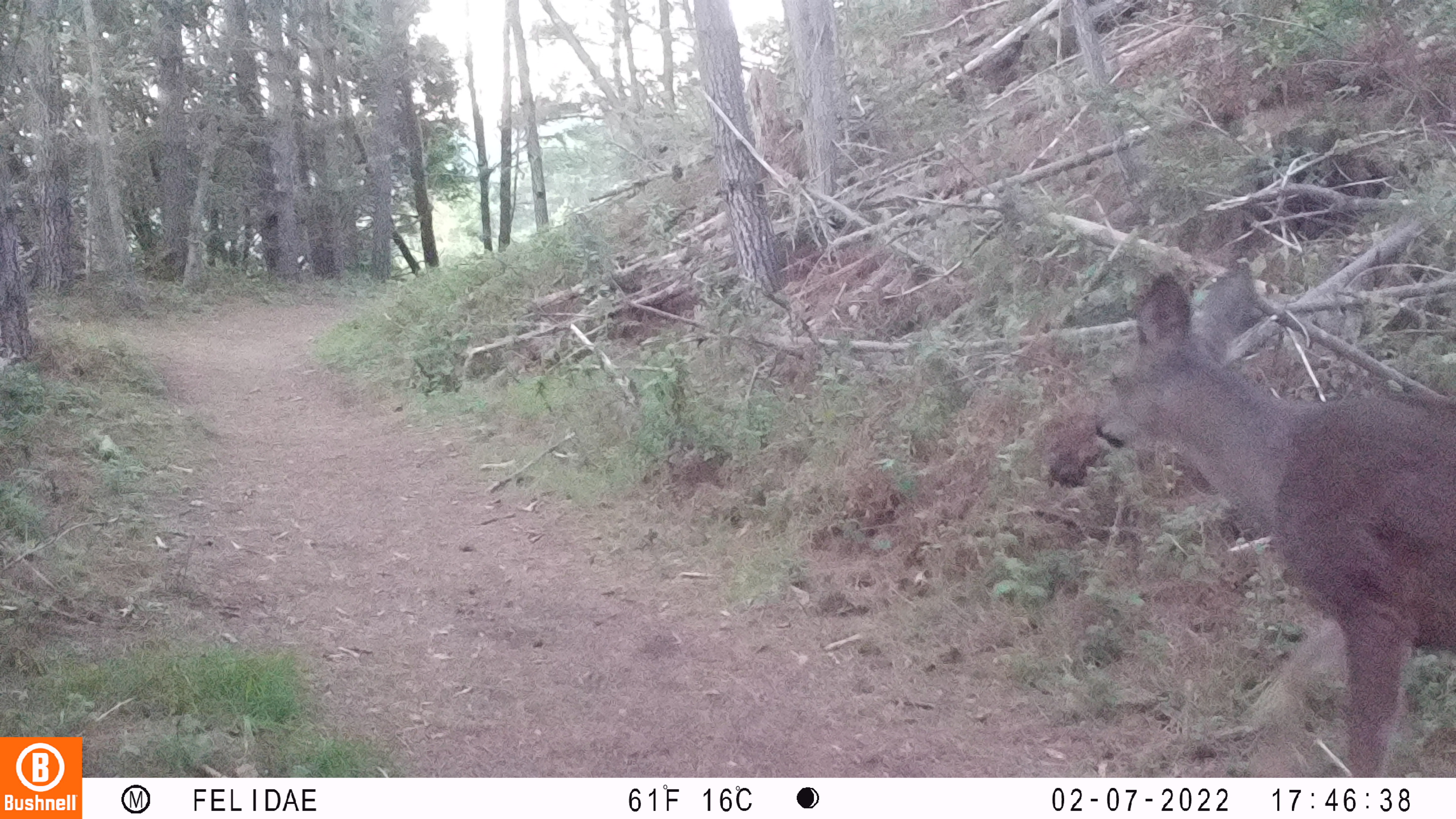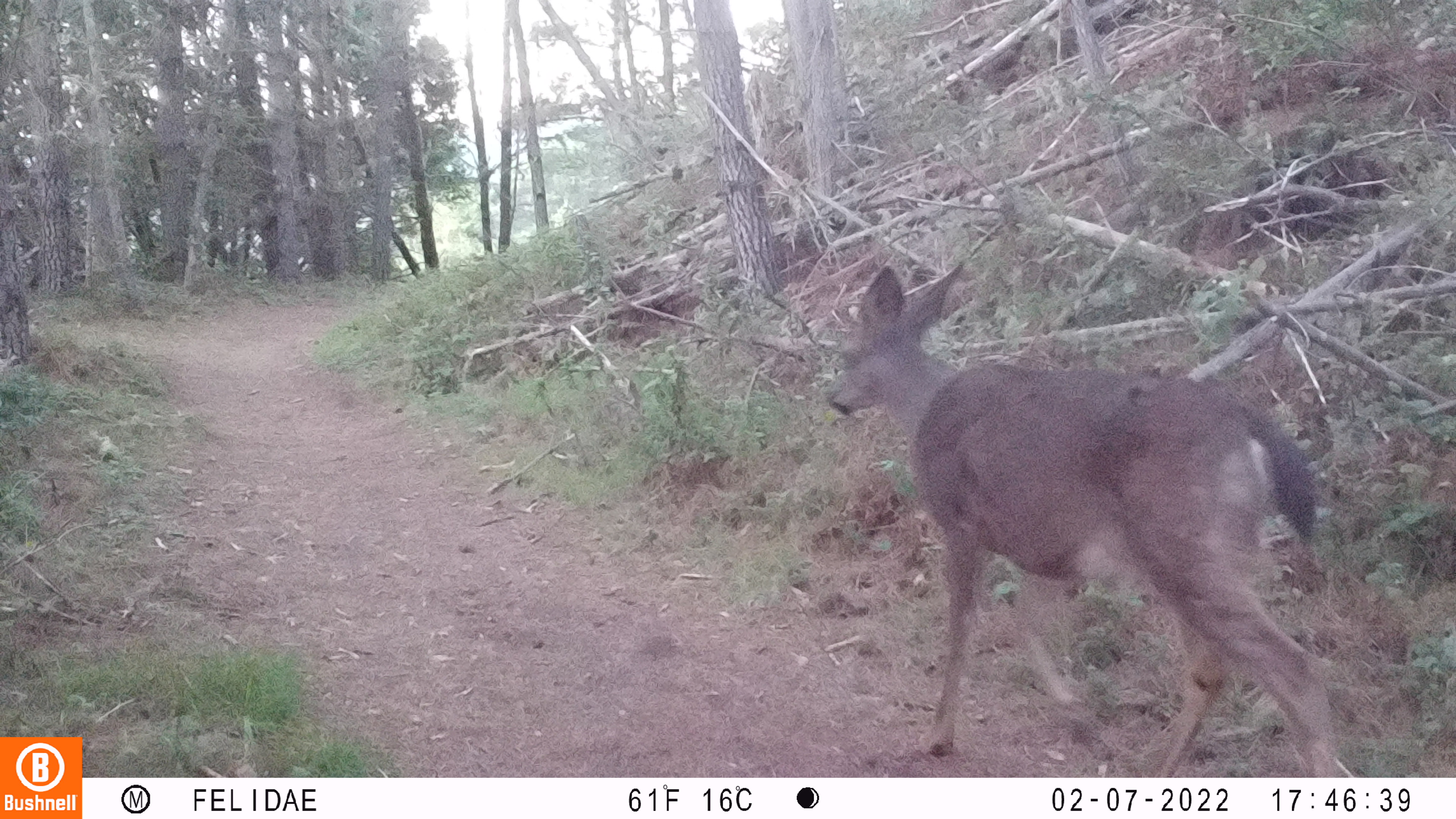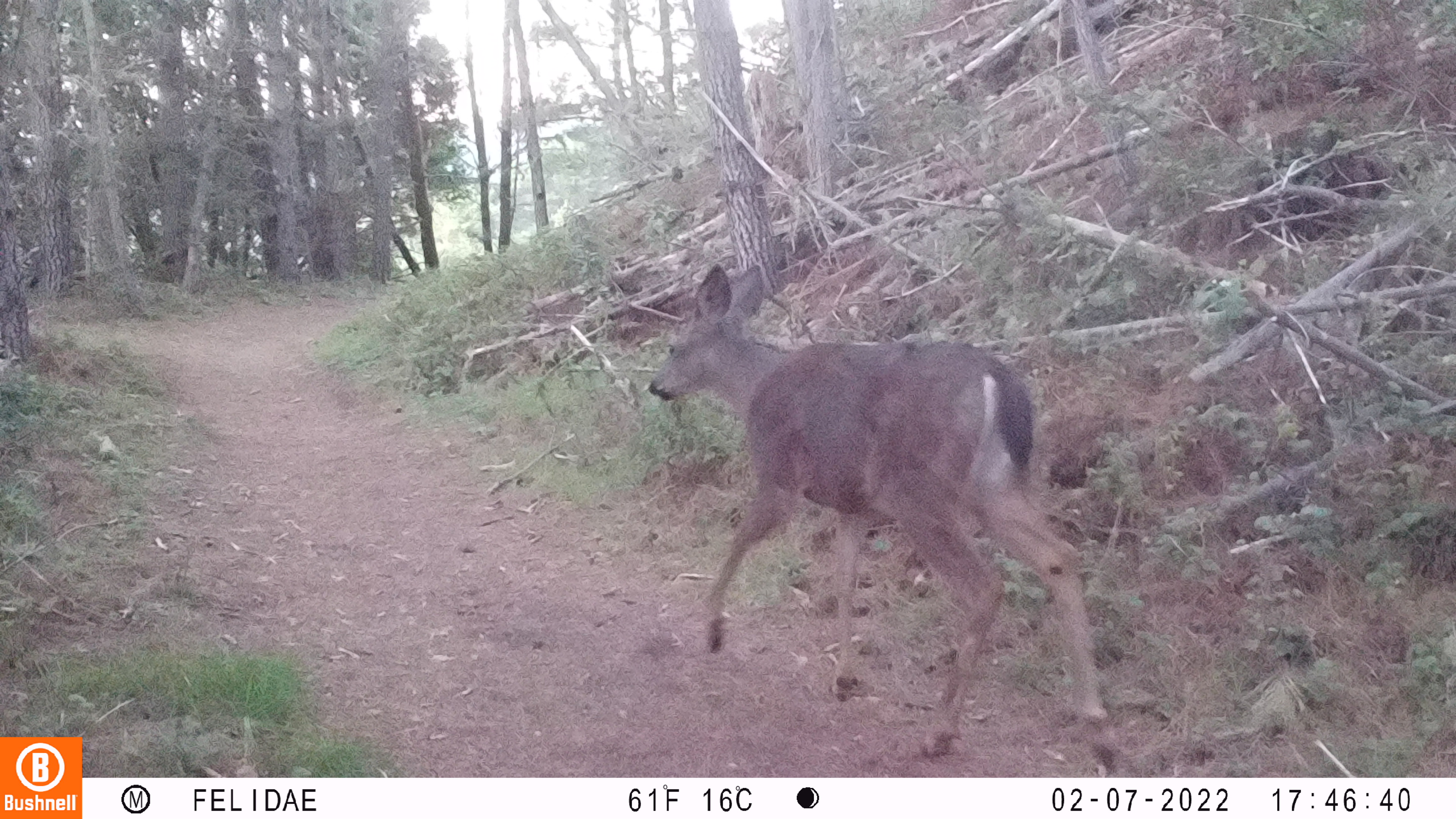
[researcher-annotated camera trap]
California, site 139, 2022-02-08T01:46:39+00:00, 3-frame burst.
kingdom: Animalia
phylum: Chordata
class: Mammalia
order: Artiodactyla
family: Cervidae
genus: Odocoileus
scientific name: Odocoileus hemionus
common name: mule deer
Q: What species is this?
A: Mule deer (Odocoileus hemionus).